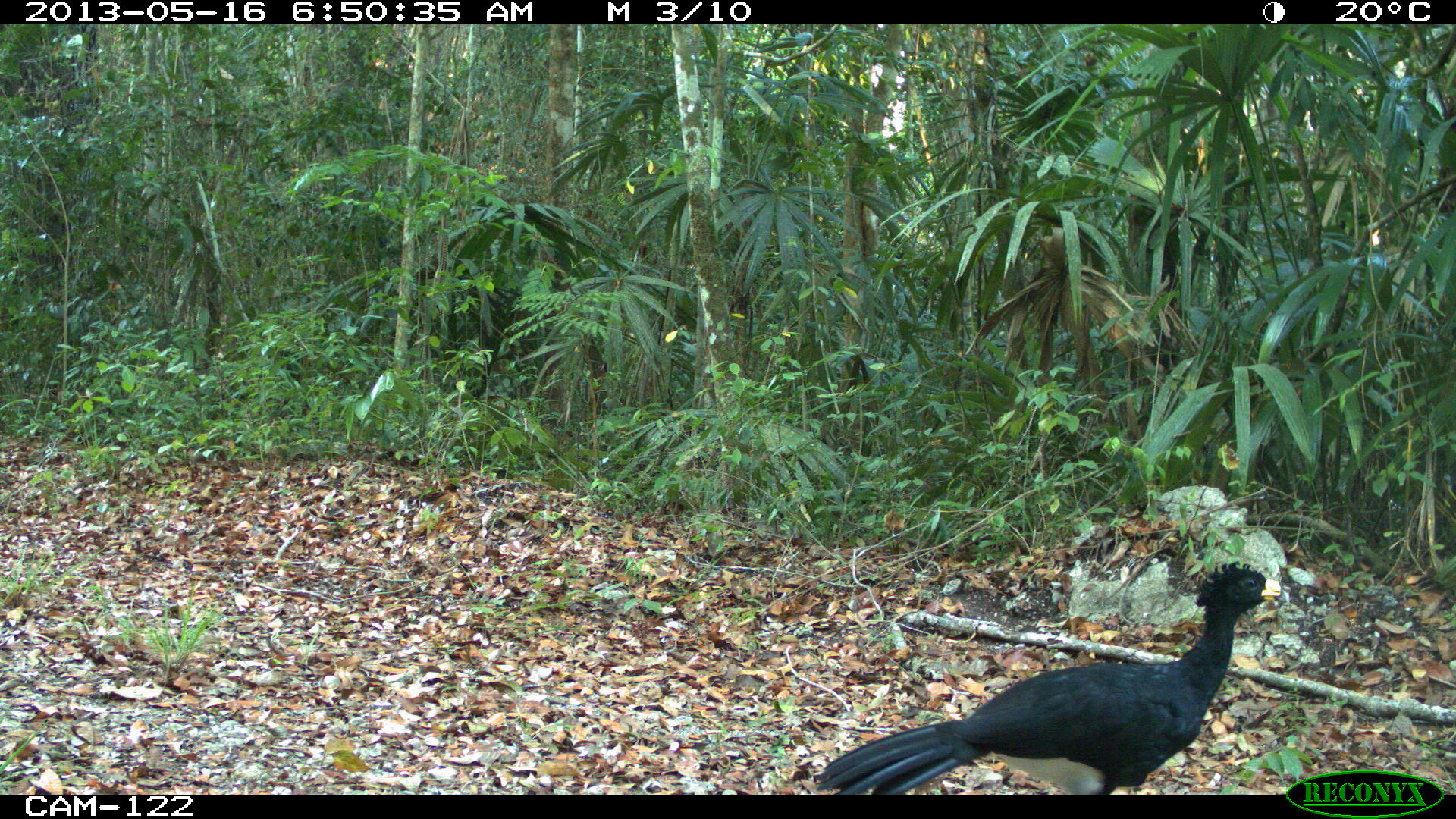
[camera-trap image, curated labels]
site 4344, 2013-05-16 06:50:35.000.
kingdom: Animalia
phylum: Chordata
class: Aves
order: Galliformes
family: Cracidae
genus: Crax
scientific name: Crax rubra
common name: great curassow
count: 1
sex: male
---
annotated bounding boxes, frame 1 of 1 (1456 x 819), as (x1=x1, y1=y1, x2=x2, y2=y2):
crax rubra: (x1=811, y1=559, x2=1282, y2=791)